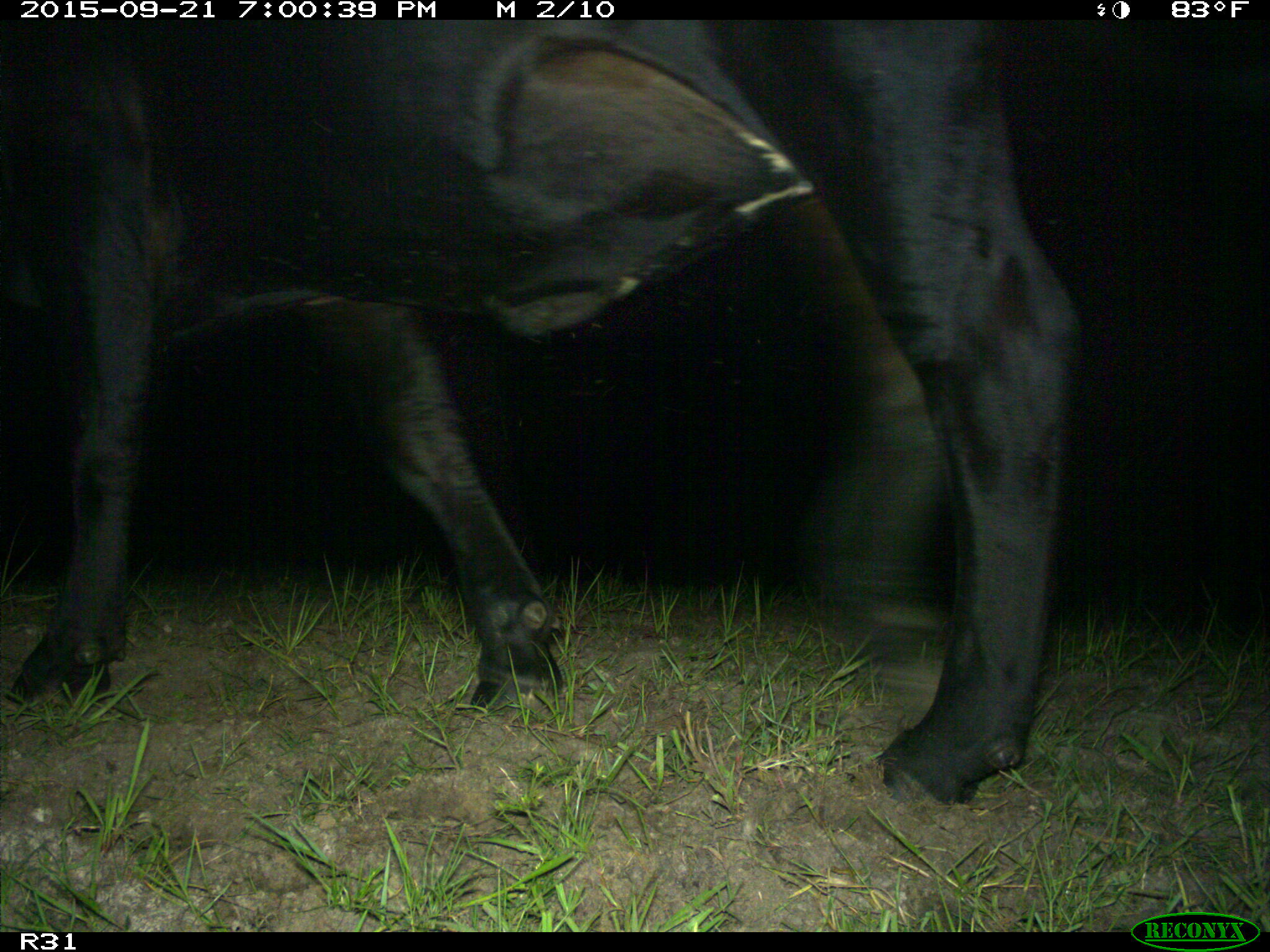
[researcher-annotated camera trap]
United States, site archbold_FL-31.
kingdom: Animalia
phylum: Chordata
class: Mammalia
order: Artiodactyla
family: Bovidae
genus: Bos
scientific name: Bos taurus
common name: domestic cow